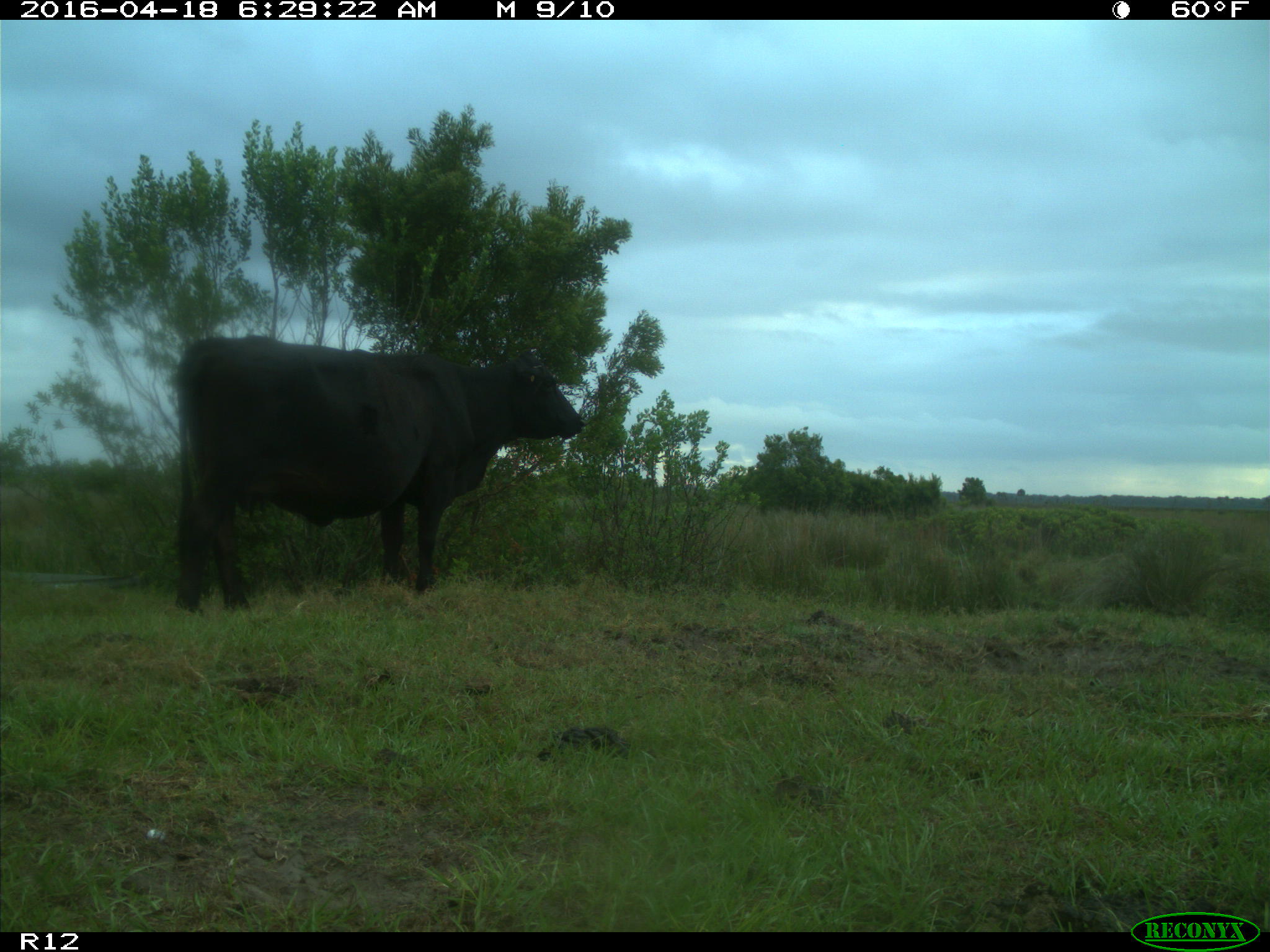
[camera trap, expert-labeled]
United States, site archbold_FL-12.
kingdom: Animalia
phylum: Chordata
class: Mammalia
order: Artiodactyla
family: Bovidae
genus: Bos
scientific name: Bos taurus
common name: domestic cow